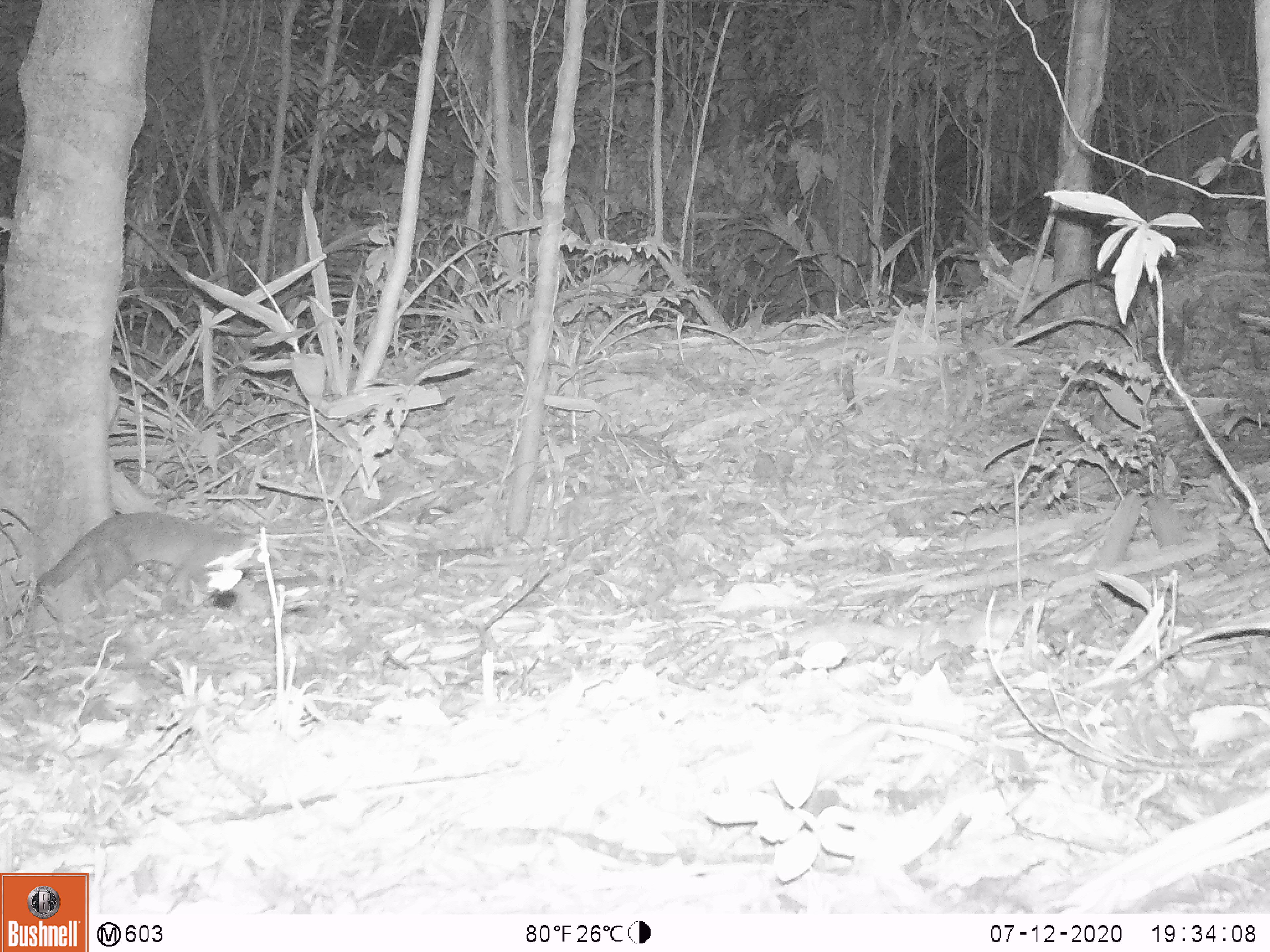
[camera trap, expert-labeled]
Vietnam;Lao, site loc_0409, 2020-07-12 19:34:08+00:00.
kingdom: Animalia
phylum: Chordata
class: Mammalia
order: Carnivora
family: Mustelidae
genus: Melogale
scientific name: Melogale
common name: ferret badger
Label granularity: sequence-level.